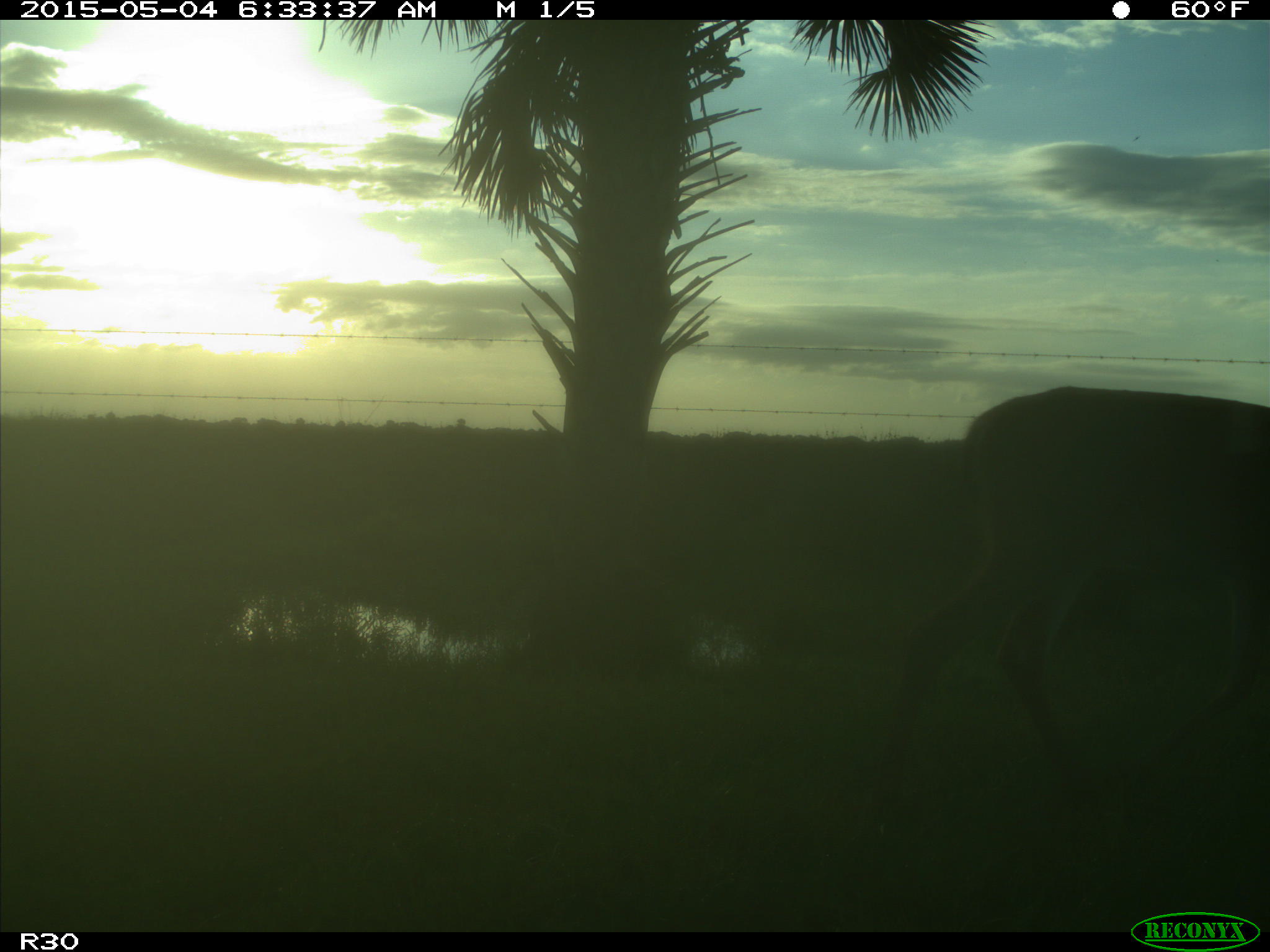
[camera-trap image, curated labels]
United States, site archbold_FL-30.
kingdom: Animalia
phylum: Chordata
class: Mammalia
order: Artiodactyla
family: Cervidae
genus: Odocoileus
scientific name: Odocoileus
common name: deer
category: unidentified deer